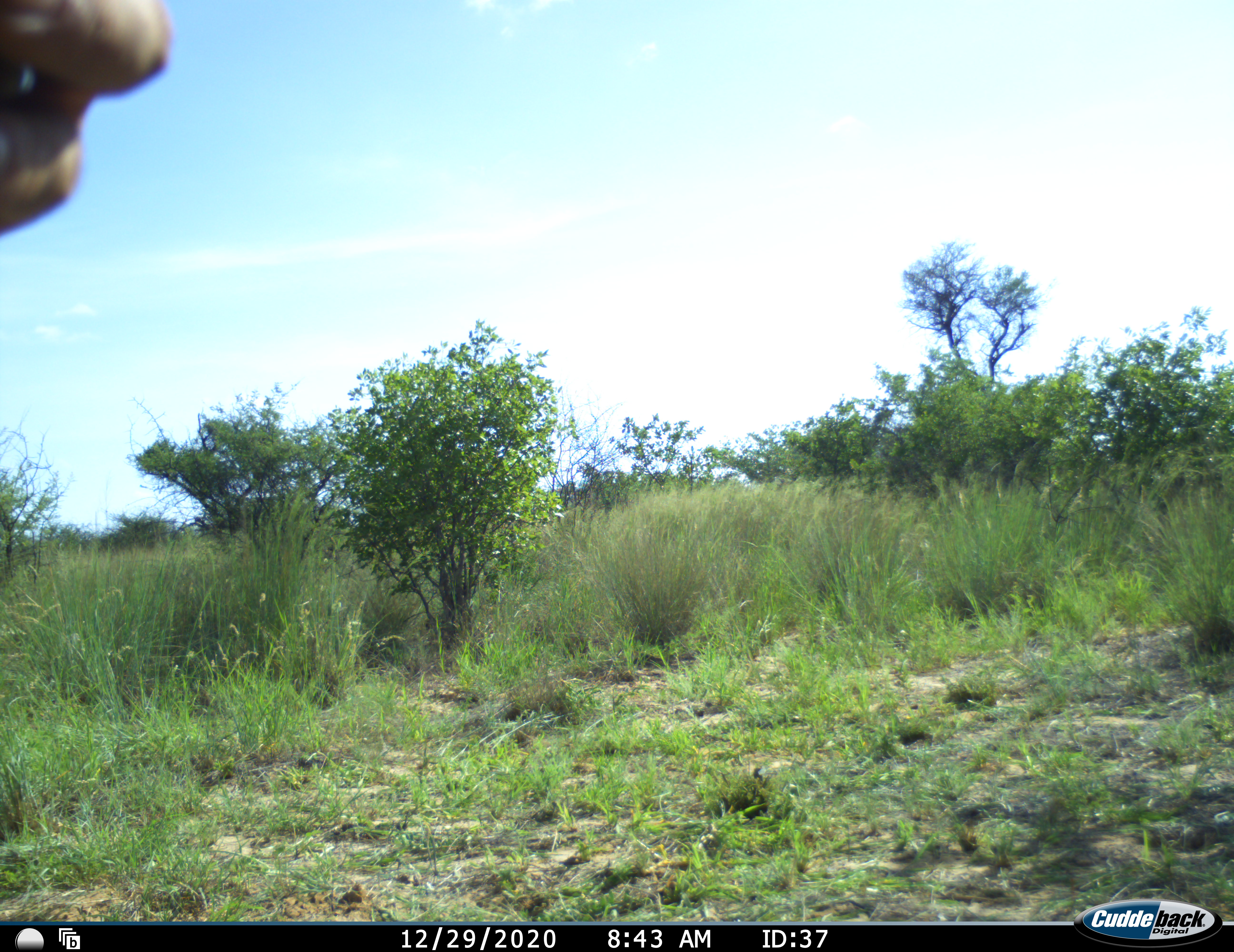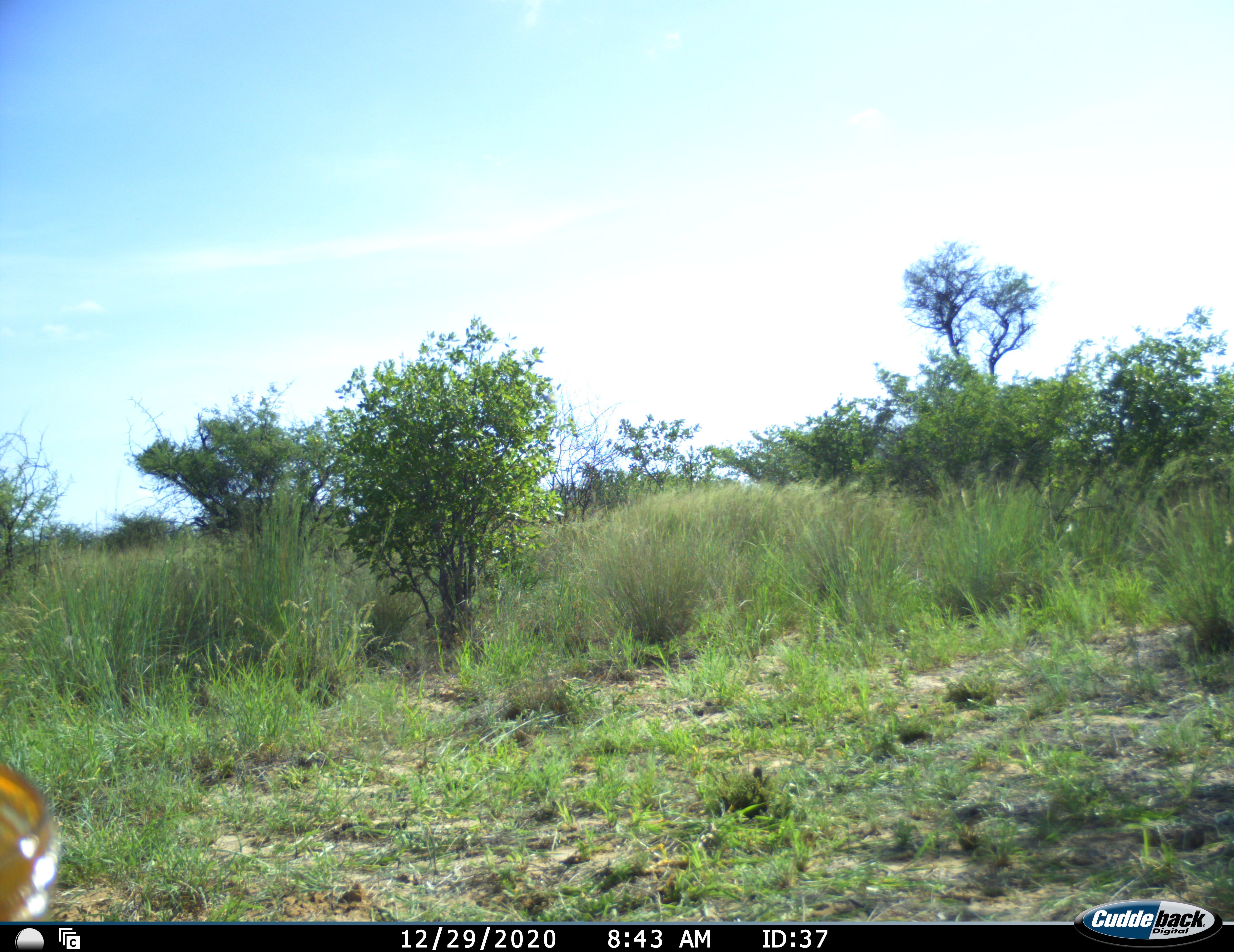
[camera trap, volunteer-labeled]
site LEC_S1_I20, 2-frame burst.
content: unidentified animal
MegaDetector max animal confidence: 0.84